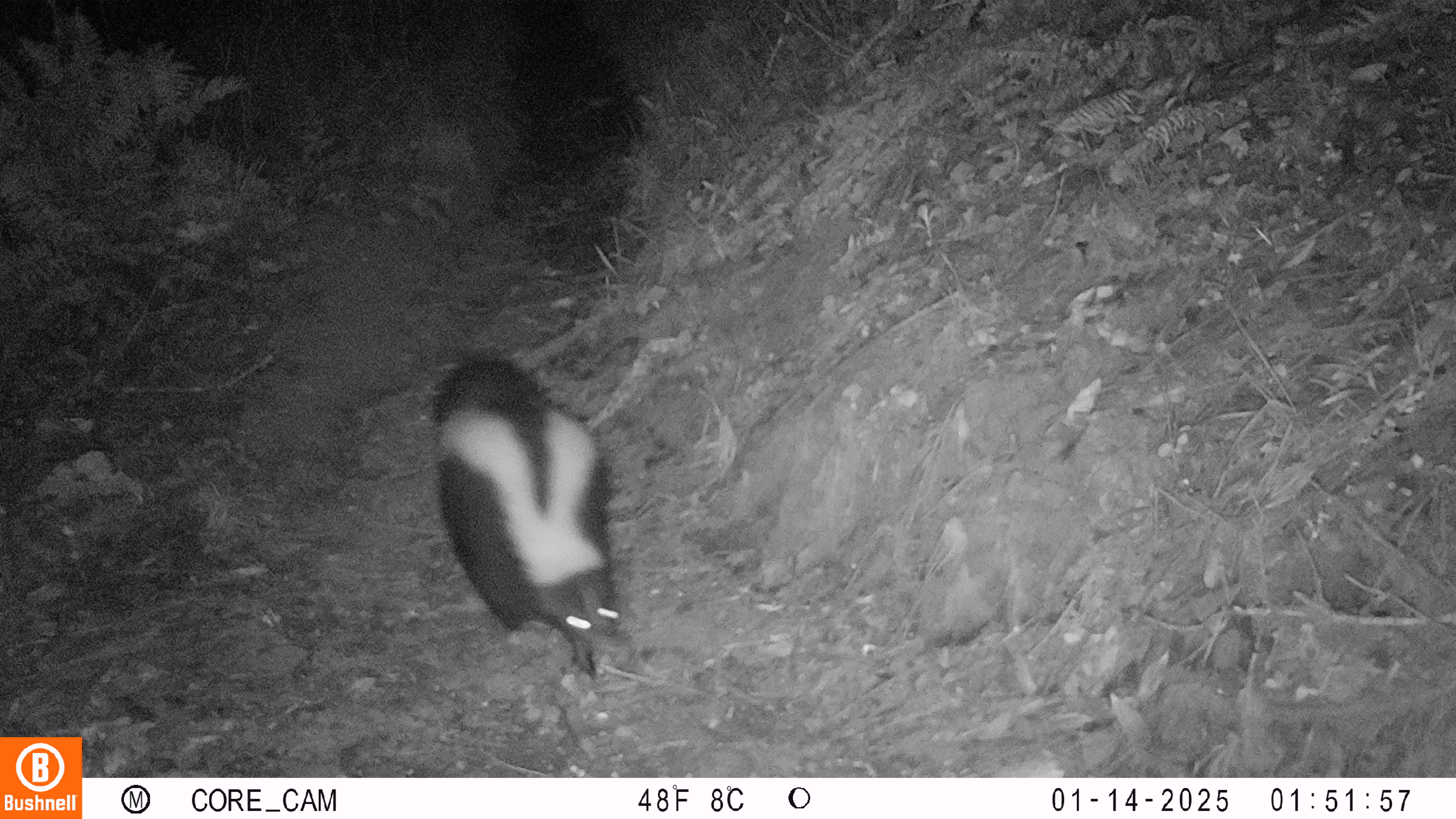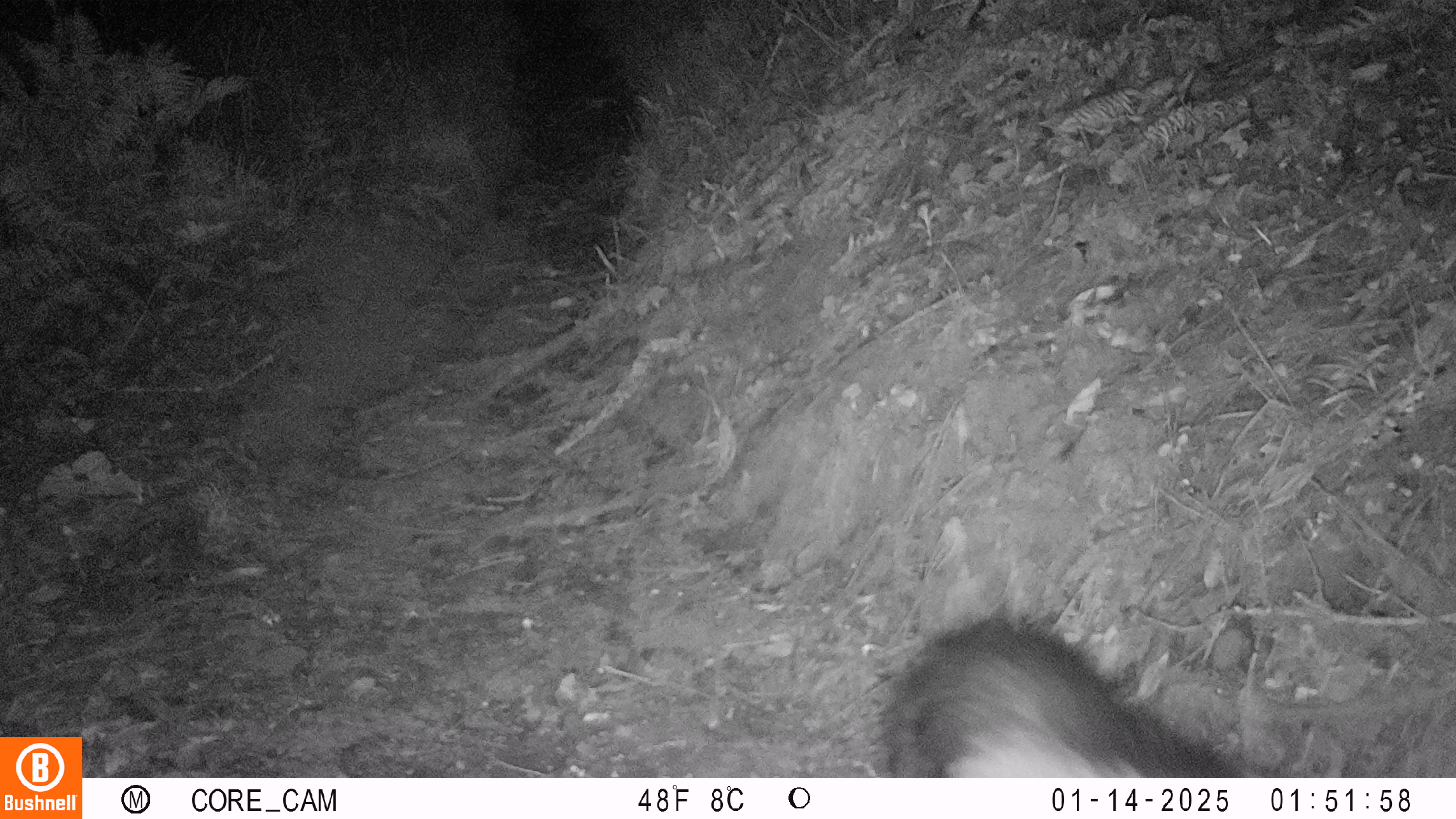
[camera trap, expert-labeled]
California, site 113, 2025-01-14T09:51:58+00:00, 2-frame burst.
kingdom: Animalia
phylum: Chordata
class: Mammalia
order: Carnivora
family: Mephitidae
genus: Mephitis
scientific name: Mephitis mephitis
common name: striped skunk